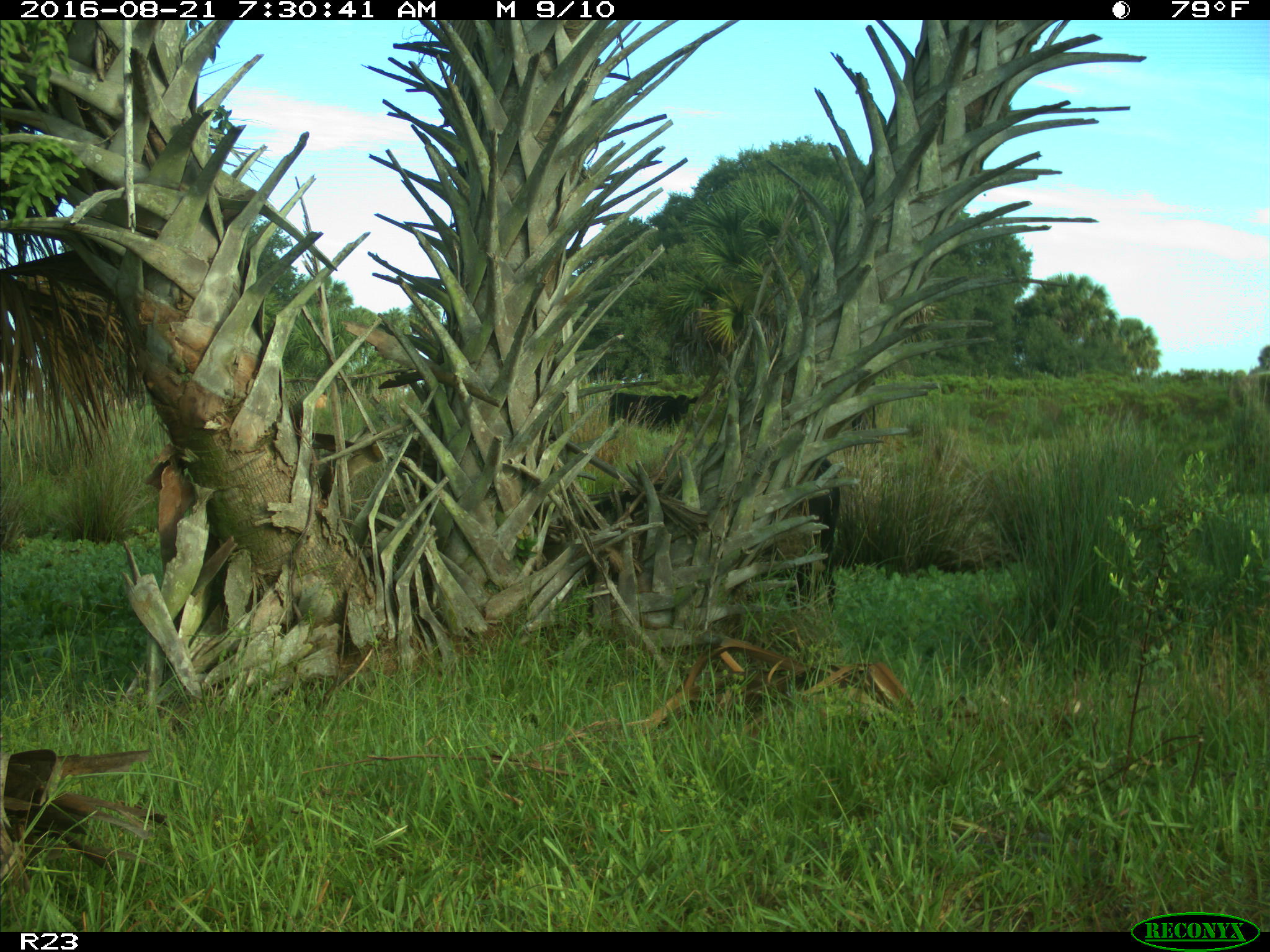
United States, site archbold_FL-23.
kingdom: Animalia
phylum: Chordata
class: Mammalia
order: Artiodactyla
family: Bovidae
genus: Bos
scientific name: Bos taurus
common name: domestic cow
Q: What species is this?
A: Bos taurus (domestic cow).